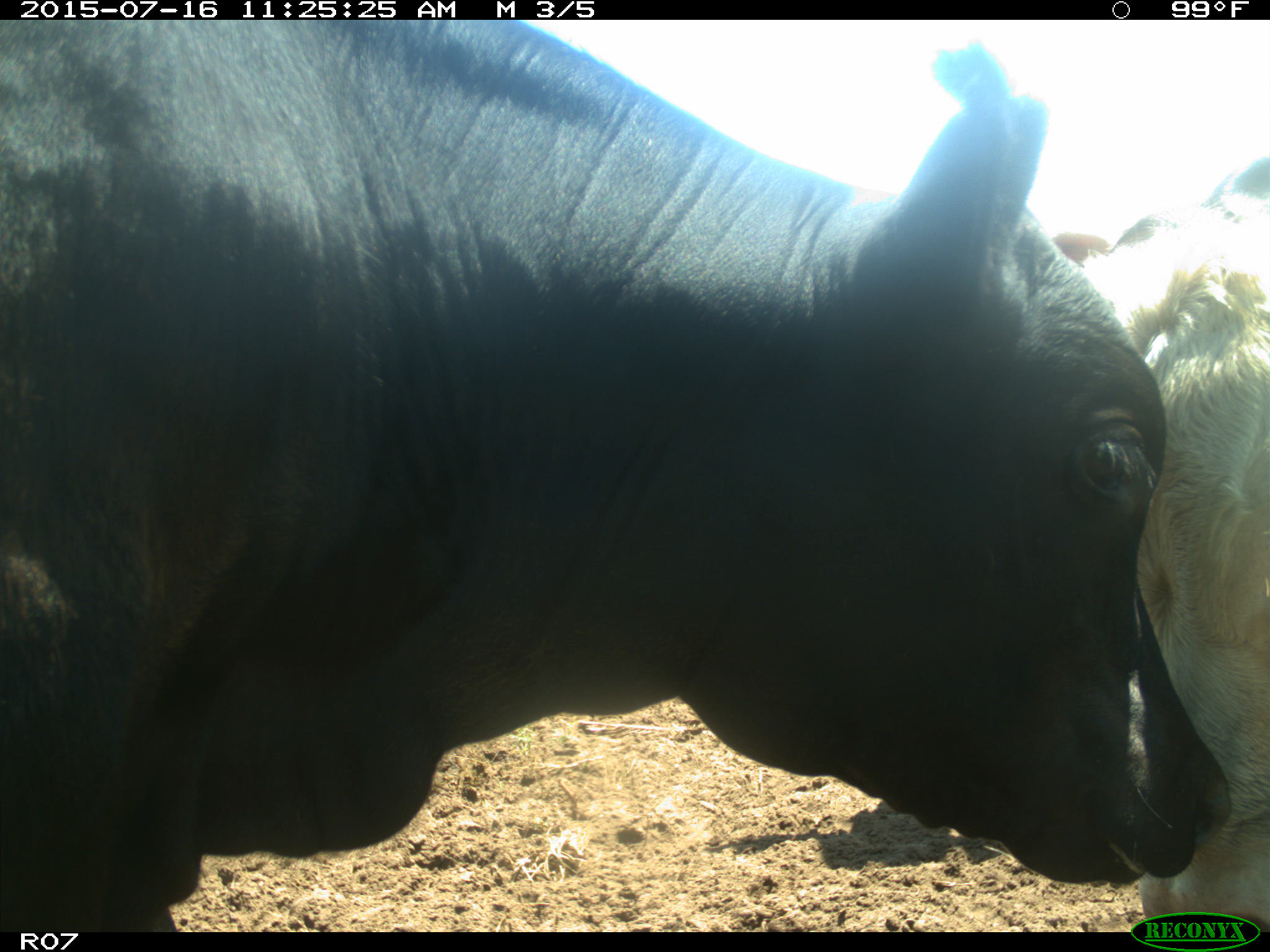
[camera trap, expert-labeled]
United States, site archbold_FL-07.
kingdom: Animalia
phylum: Chordata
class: Mammalia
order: Artiodactyla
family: Bovidae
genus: Bos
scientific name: Bos taurus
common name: domestic cow